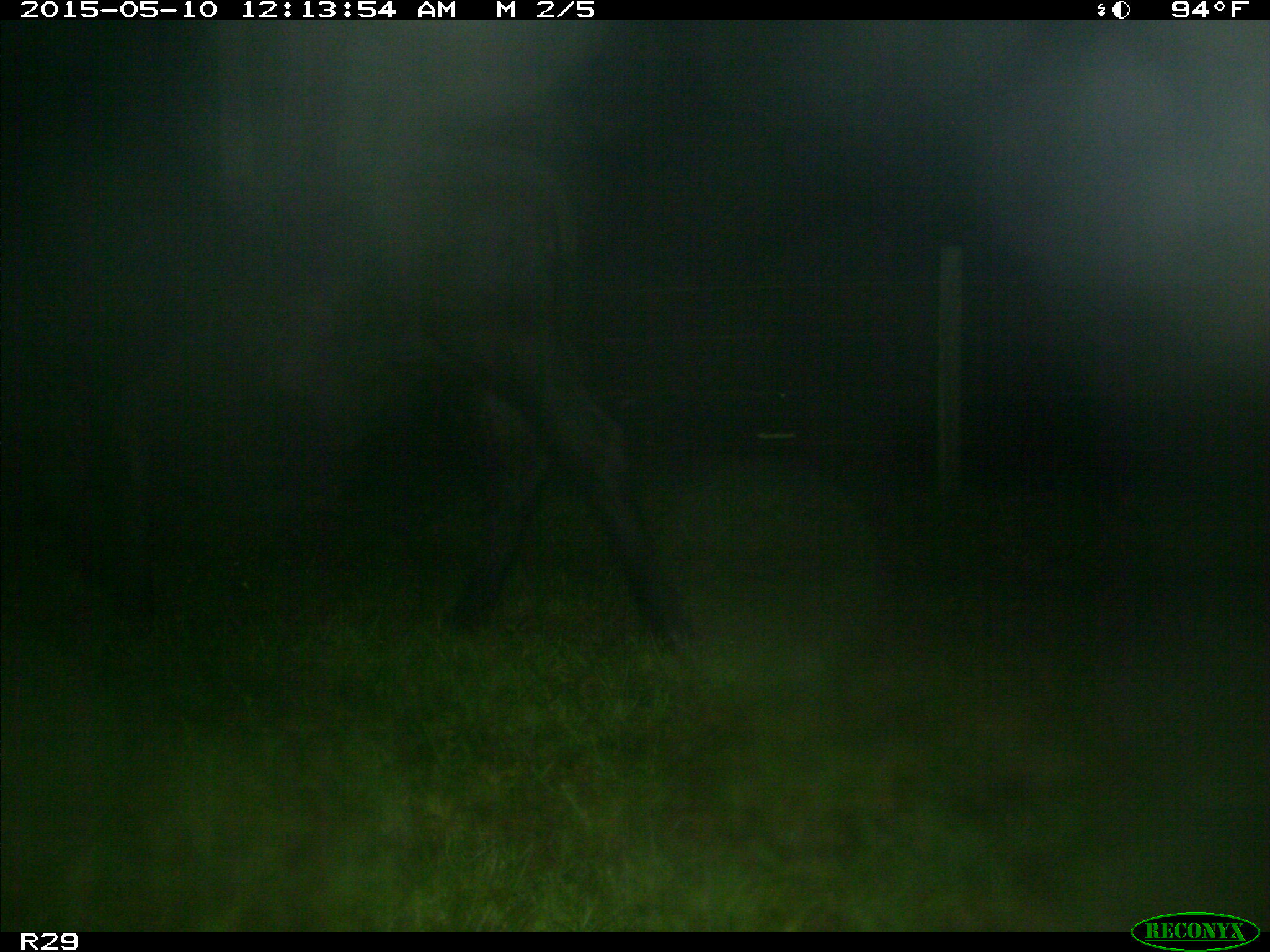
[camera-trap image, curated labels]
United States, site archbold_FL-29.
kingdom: Animalia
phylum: Chordata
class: Mammalia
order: Artiodactyla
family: Bovidae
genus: Bos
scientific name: Bos taurus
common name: domestic cow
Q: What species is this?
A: Bos taurus (domestic cow).